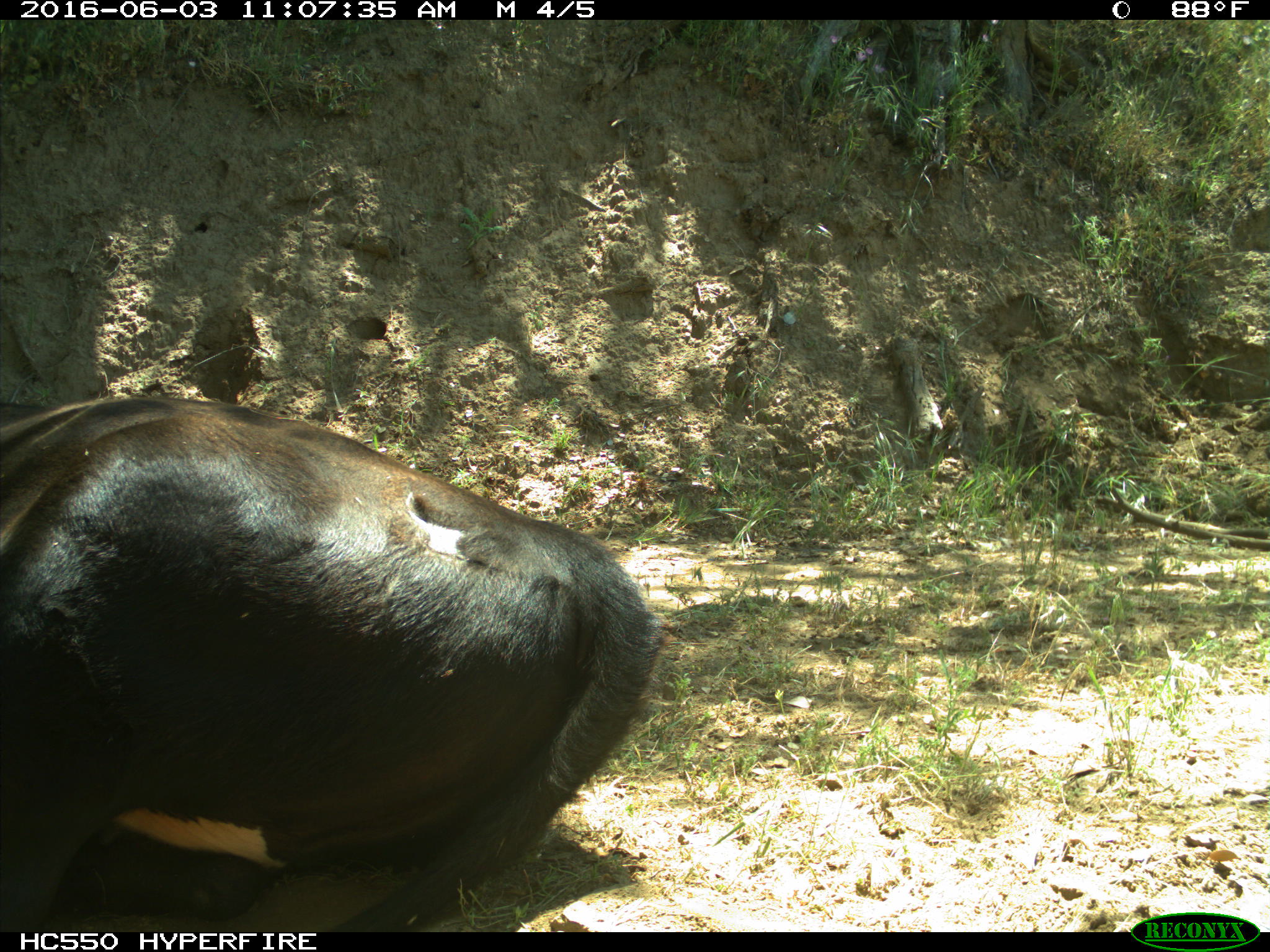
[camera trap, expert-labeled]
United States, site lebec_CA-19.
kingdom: Animalia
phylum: Chordata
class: Mammalia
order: Artiodactyla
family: Bovidae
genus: Bos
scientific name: Bos taurus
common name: domestic cow